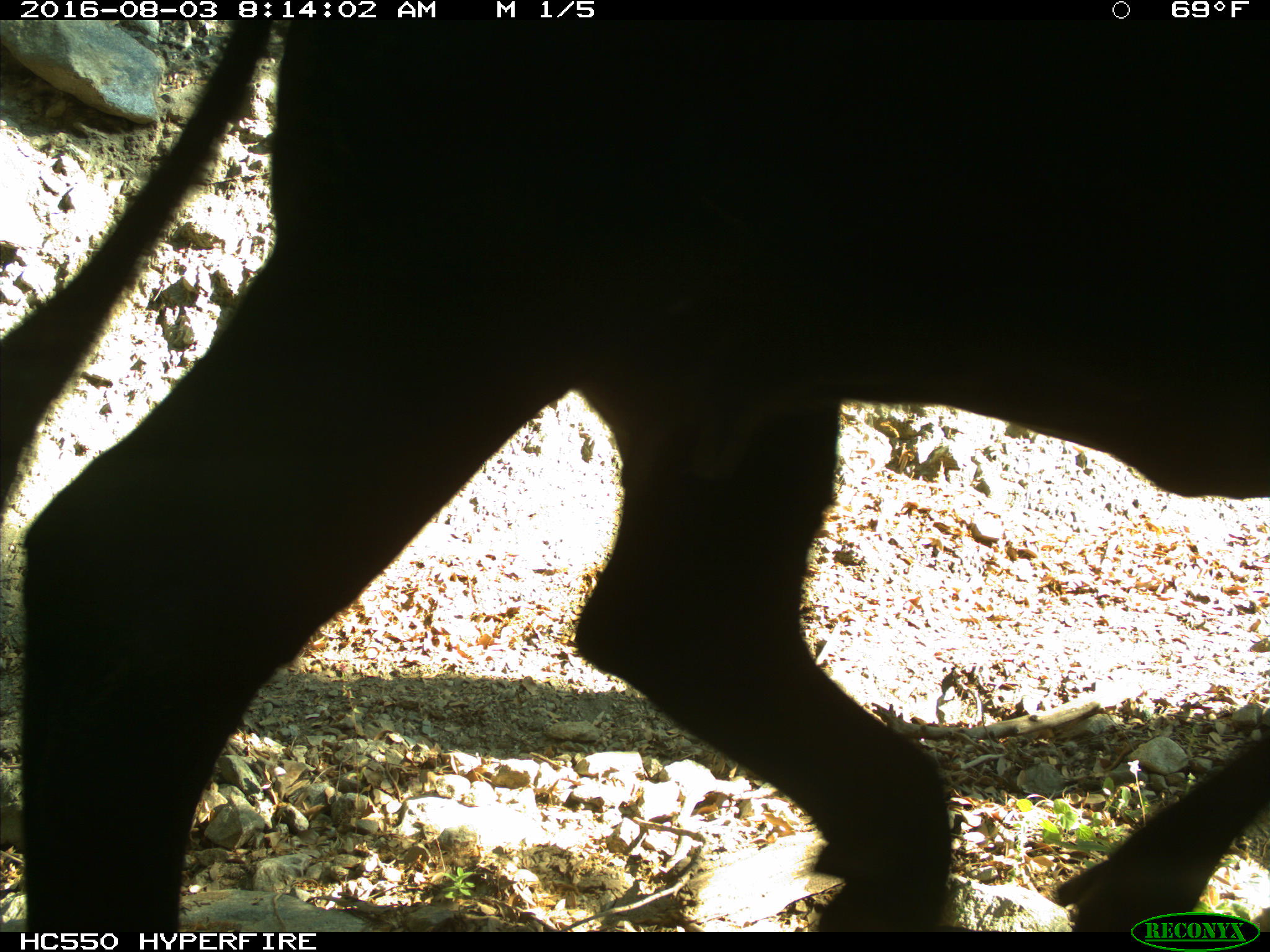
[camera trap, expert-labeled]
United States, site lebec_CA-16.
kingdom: Animalia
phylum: Chordata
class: Mammalia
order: Artiodactyla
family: Bovidae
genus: Bos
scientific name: Bos taurus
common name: domestic cow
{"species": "Bos taurus (domestic cow)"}